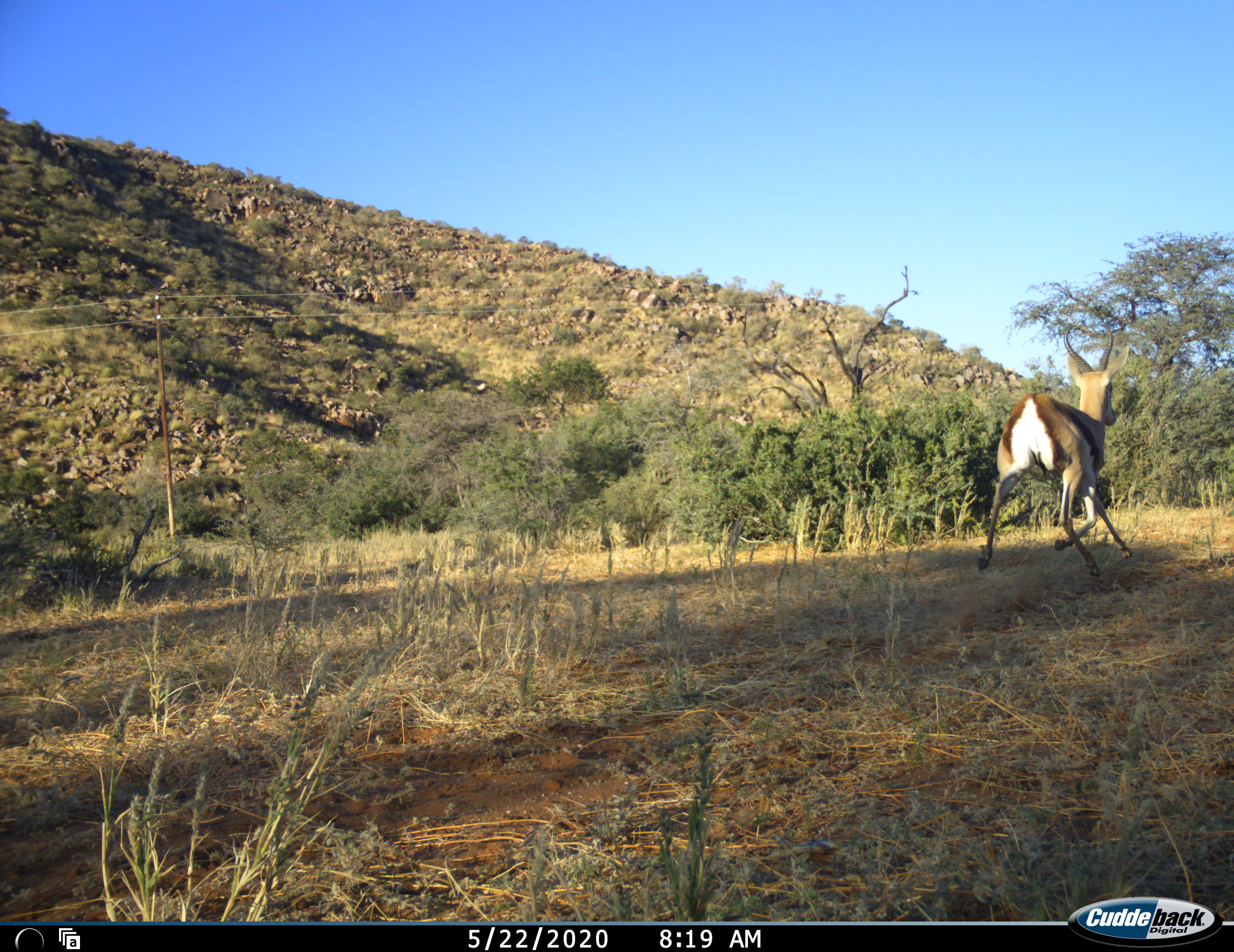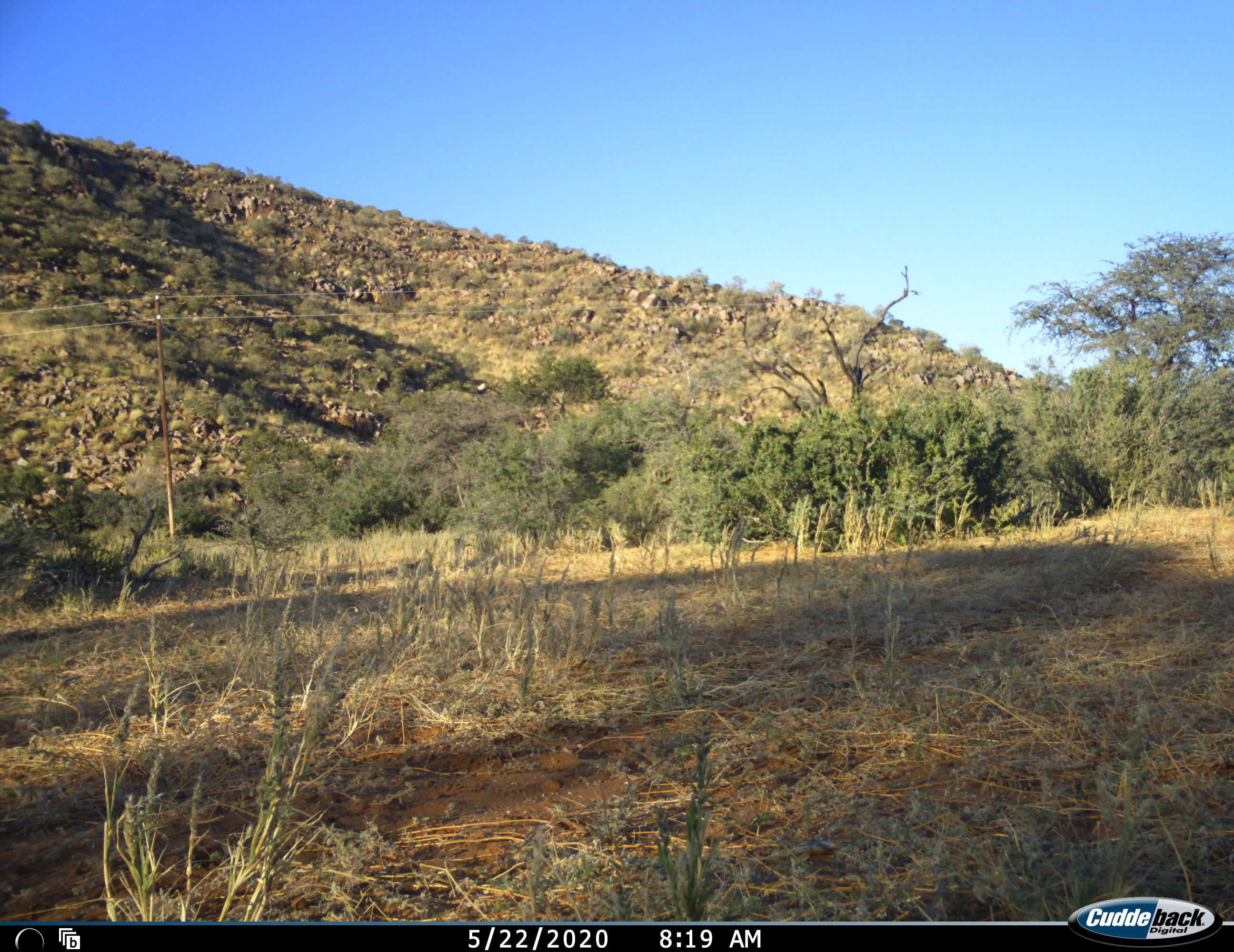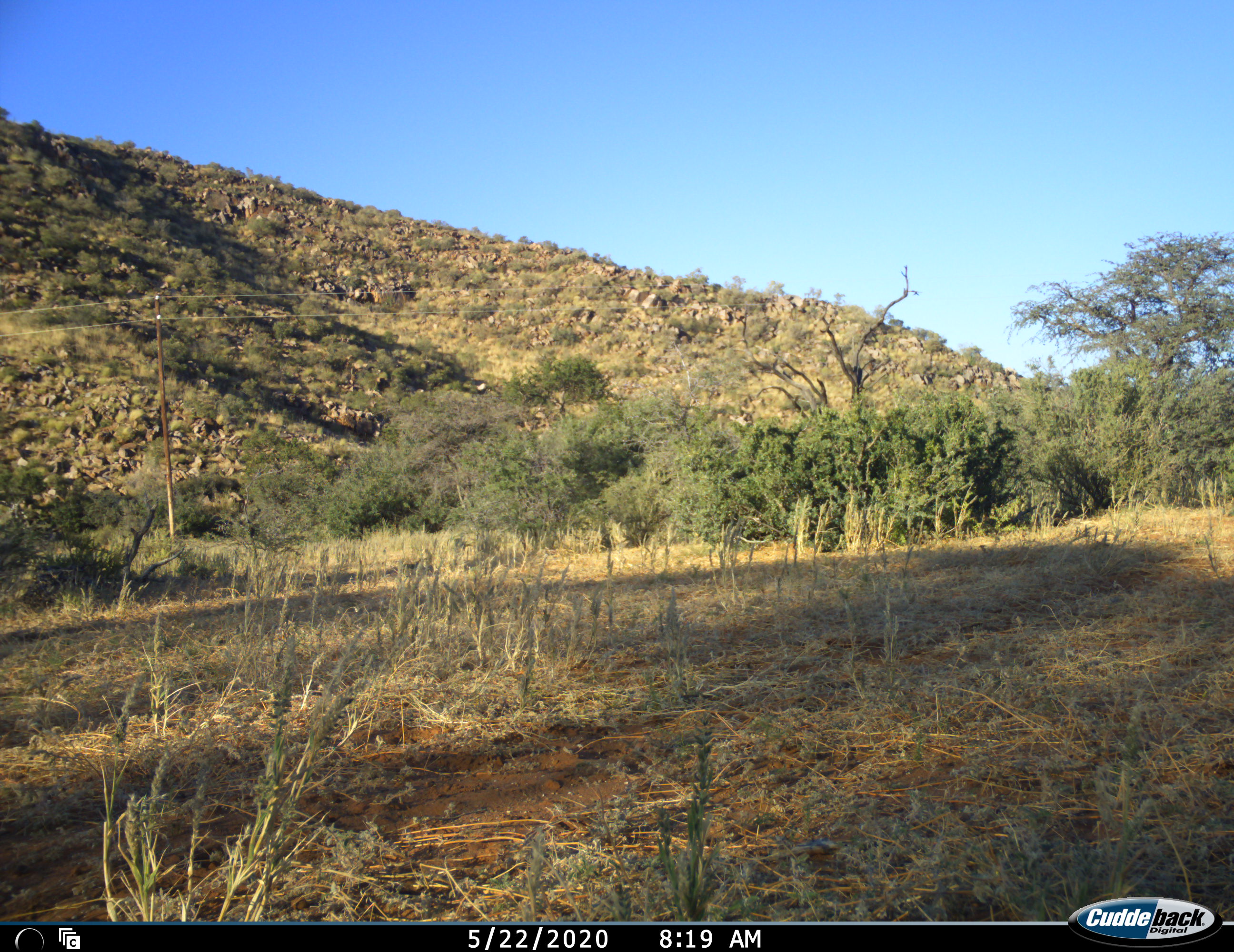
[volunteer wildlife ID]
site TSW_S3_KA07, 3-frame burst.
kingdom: Animalia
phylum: Chordata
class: Mammalia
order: Artiodactyla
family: Bovidae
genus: Antidorcas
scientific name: Antidorcas marsupialis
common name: springbok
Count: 1.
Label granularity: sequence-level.